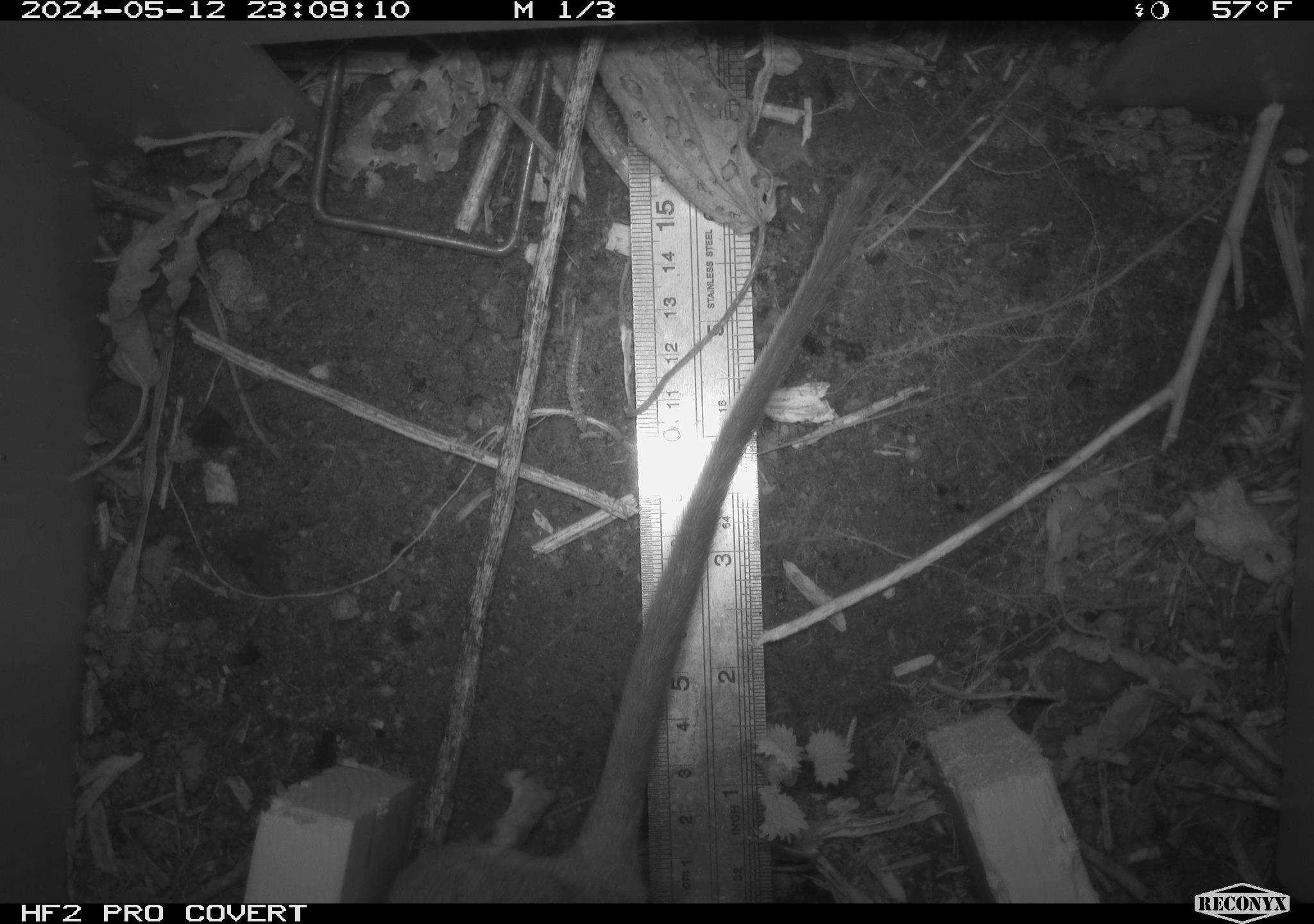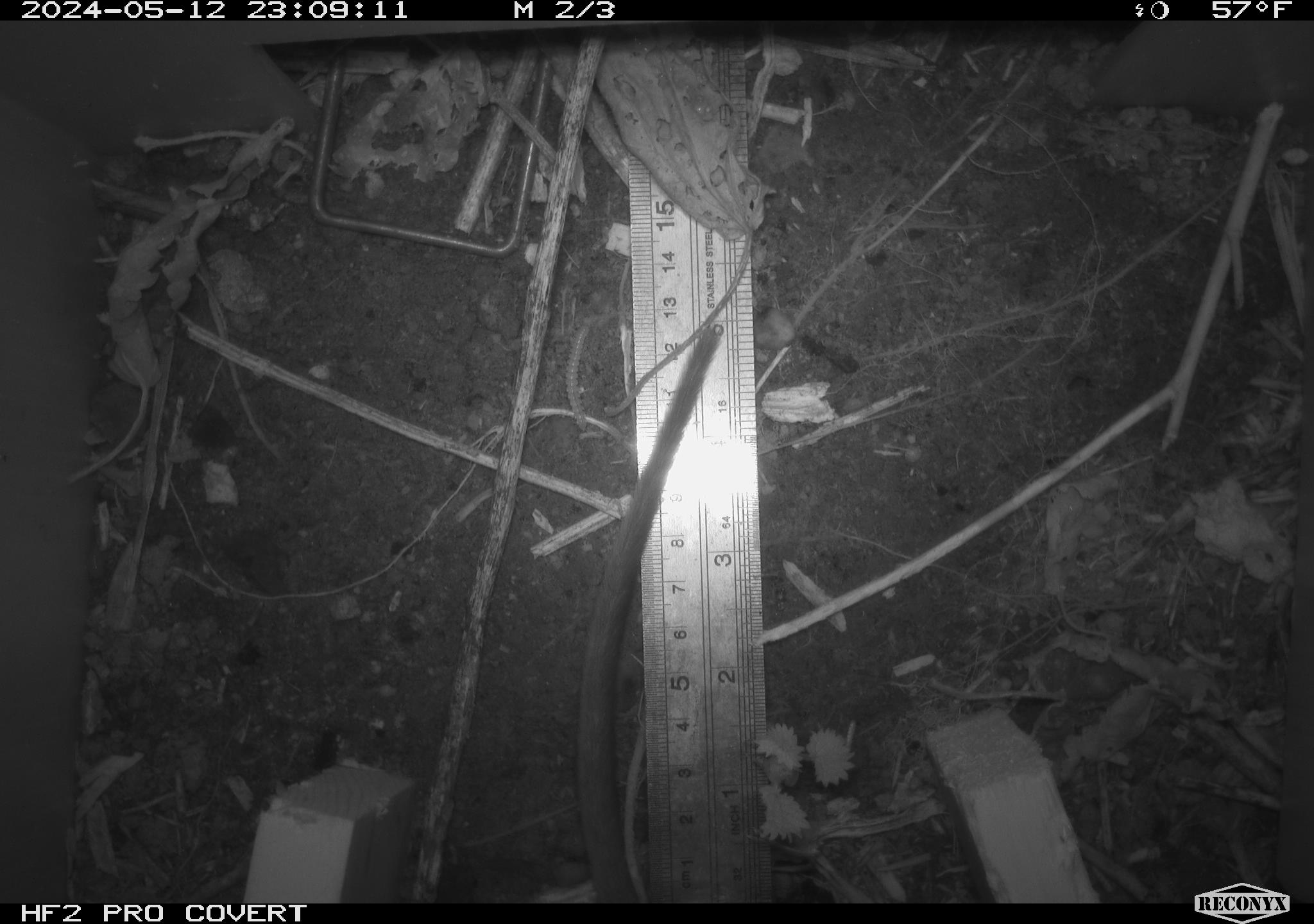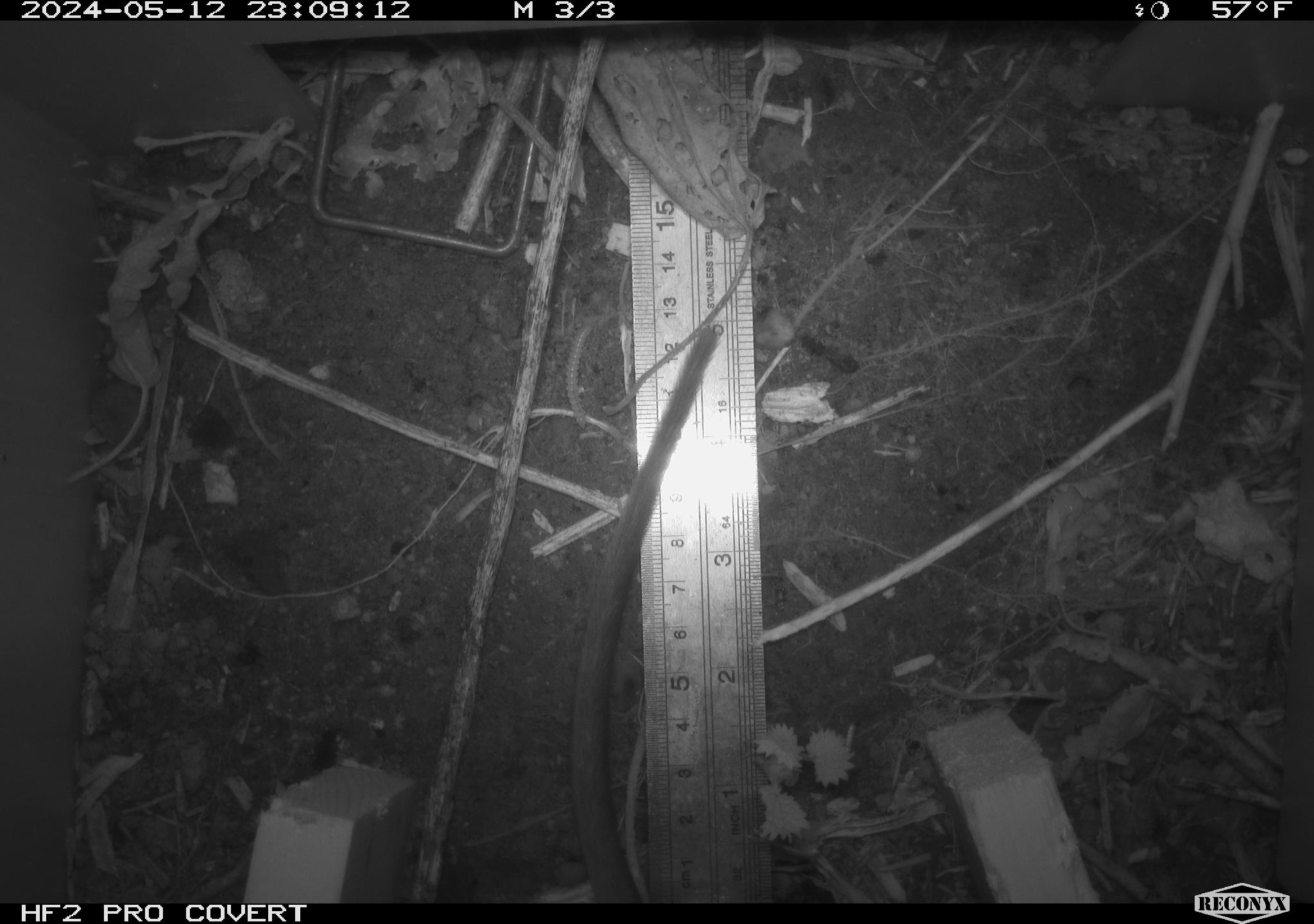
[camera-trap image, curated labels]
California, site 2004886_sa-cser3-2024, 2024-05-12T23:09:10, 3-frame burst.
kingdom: Animalia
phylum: Chordata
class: Mammalia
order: Rodentia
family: Muridae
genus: Rattus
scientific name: Rattus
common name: rat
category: rattus species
Rattus species (rat) (Rattus).